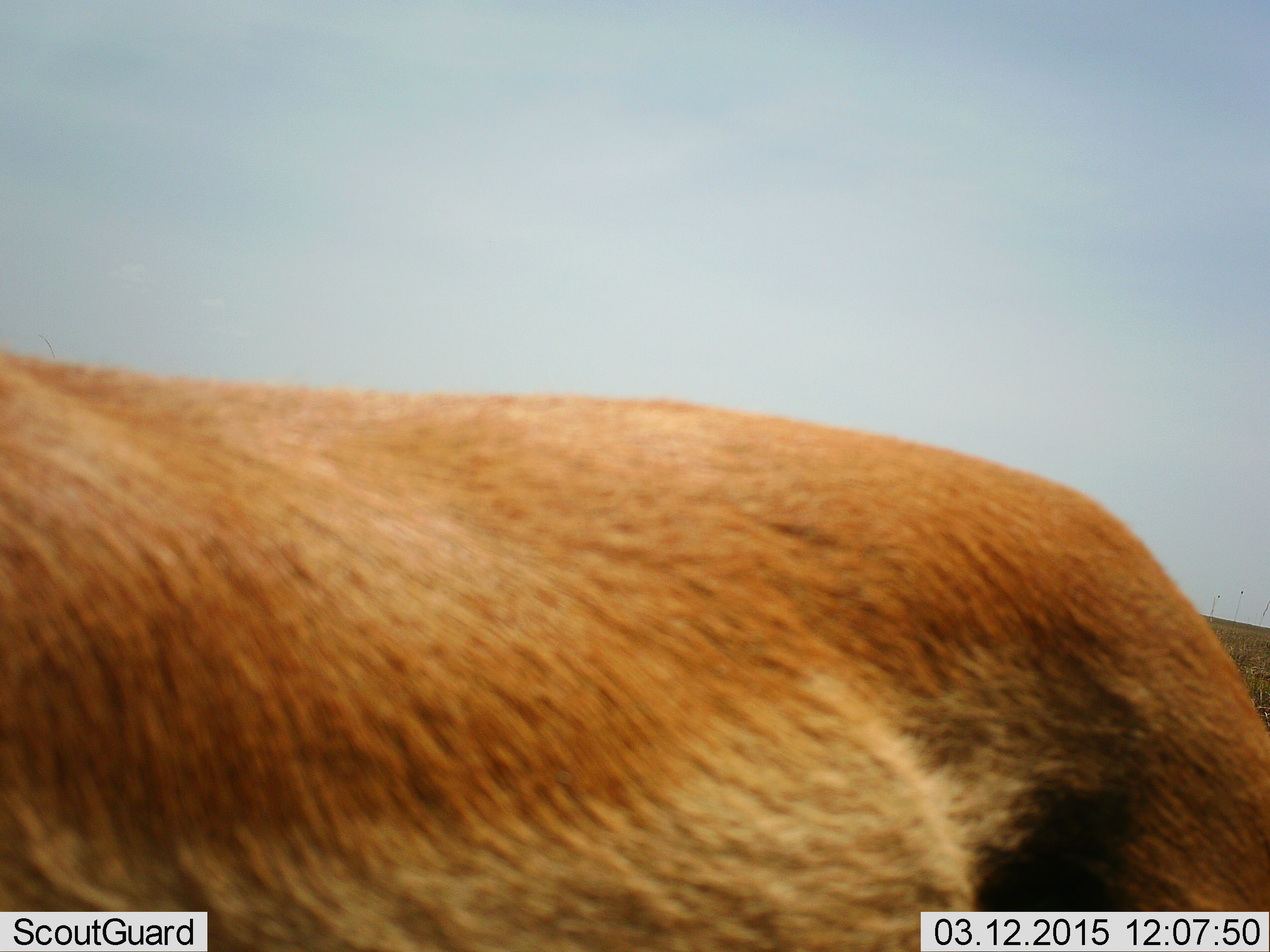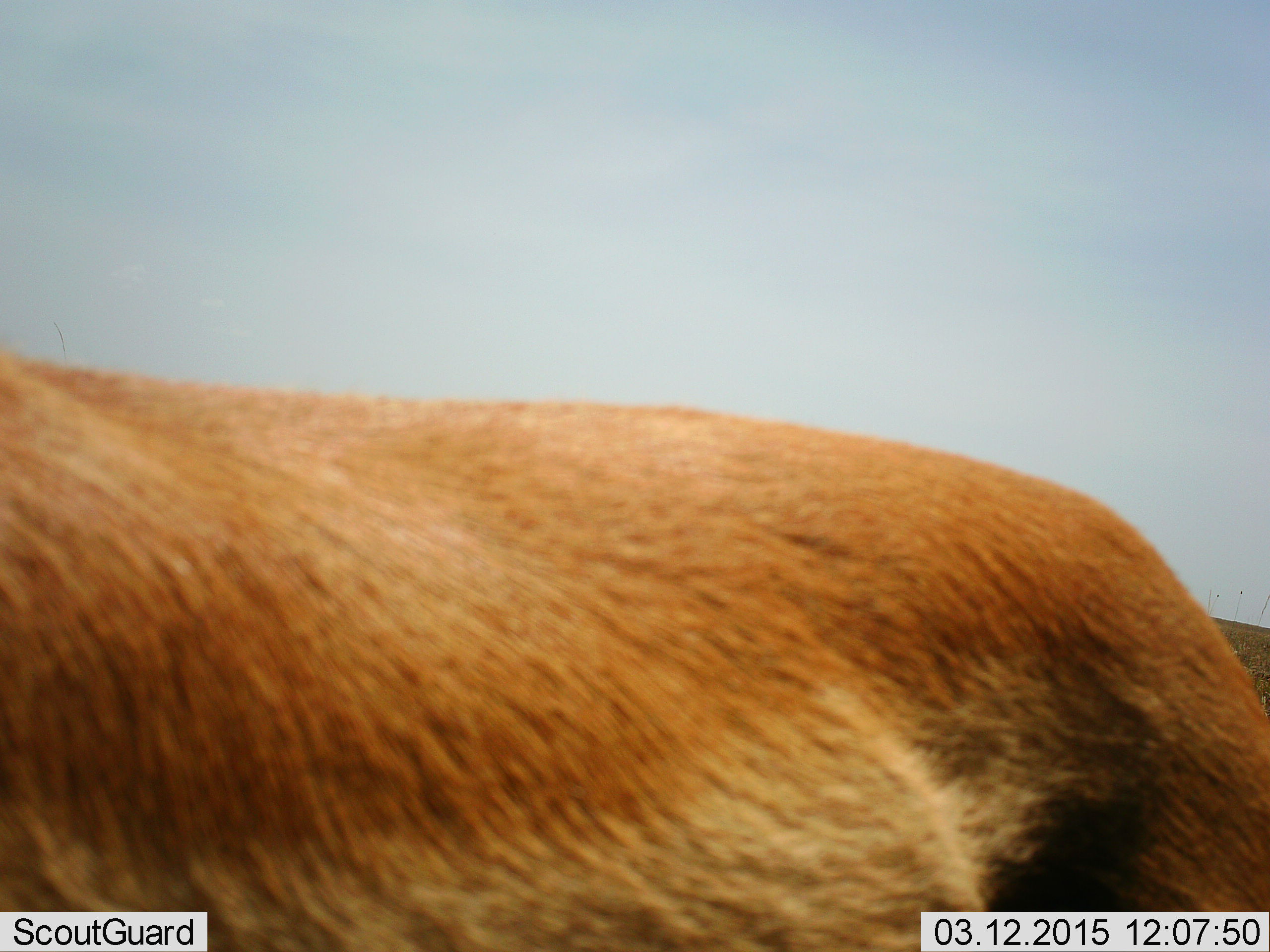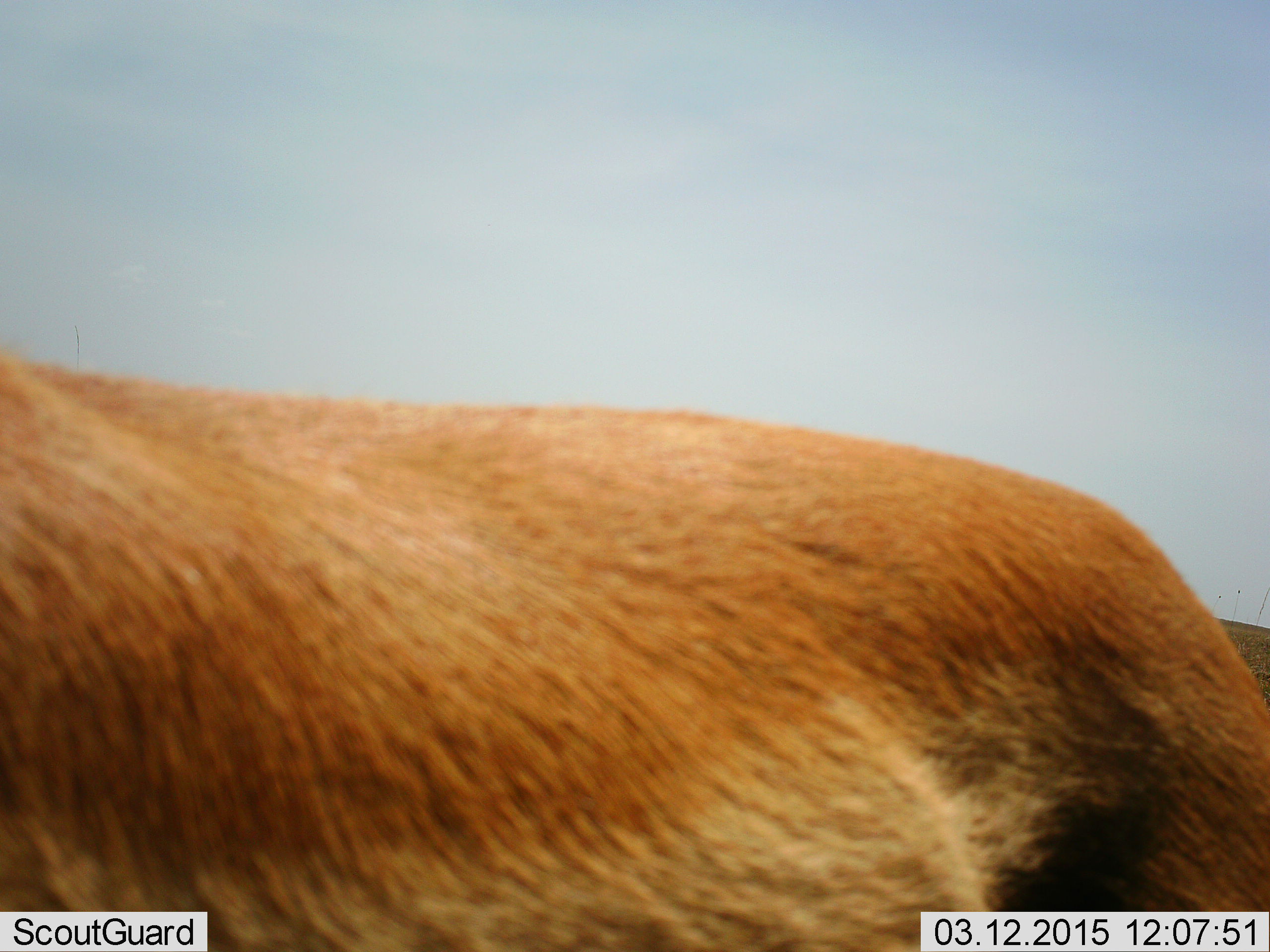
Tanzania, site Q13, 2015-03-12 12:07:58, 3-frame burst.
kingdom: Animalia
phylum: Chordata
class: Mammalia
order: Artiodactyla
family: Bovidae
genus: Eudorcas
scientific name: Eudorcas thomsonii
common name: thomson's gazelle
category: gazellethomsons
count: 1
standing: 100%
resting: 0%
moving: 0%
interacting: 0%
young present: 0%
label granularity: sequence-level